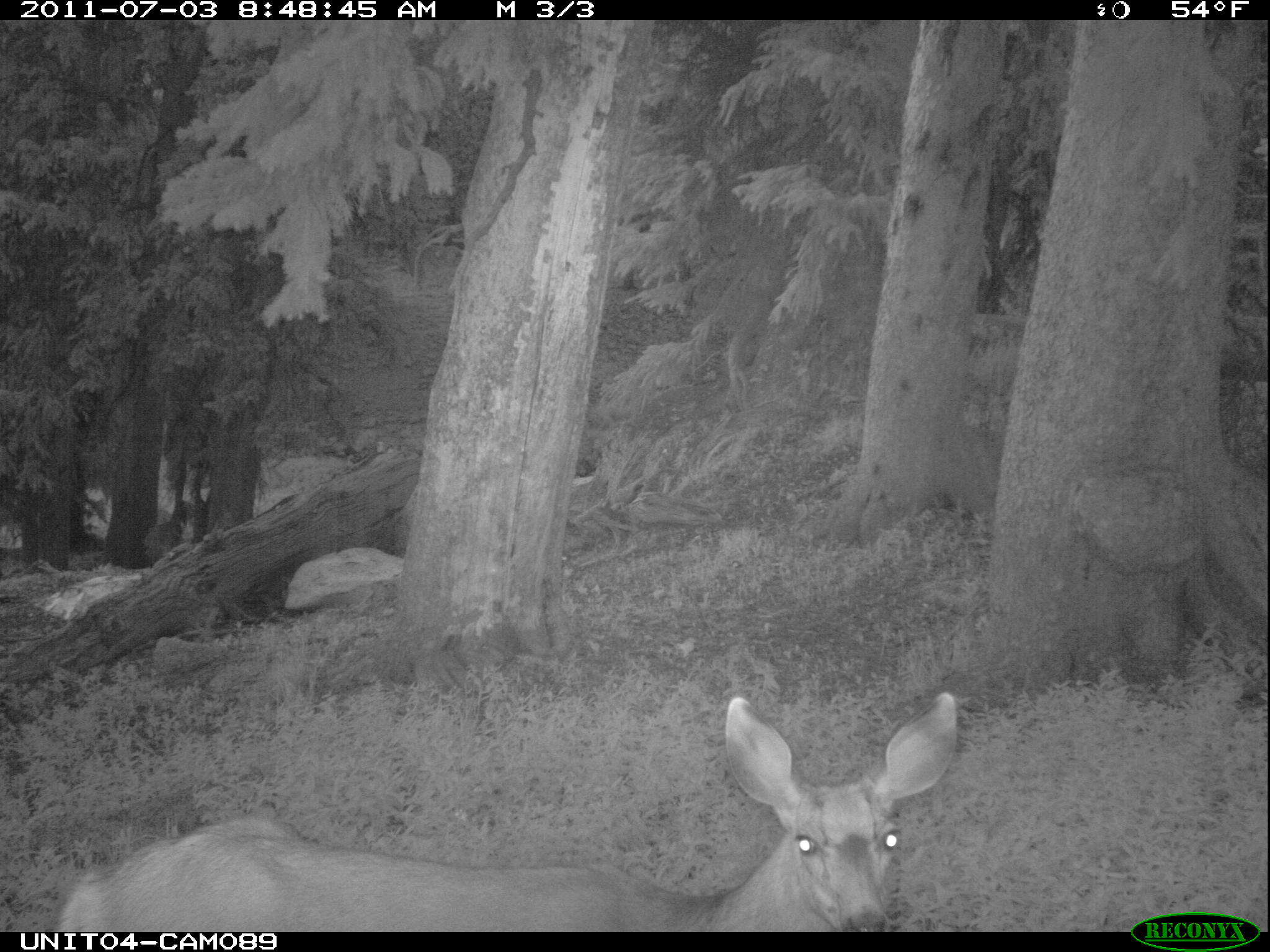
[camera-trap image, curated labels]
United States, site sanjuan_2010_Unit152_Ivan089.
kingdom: Animalia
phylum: Chordata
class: Mammalia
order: Artiodactyla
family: Cervidae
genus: Odocoileus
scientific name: Odocoileus hemionus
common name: mule deer